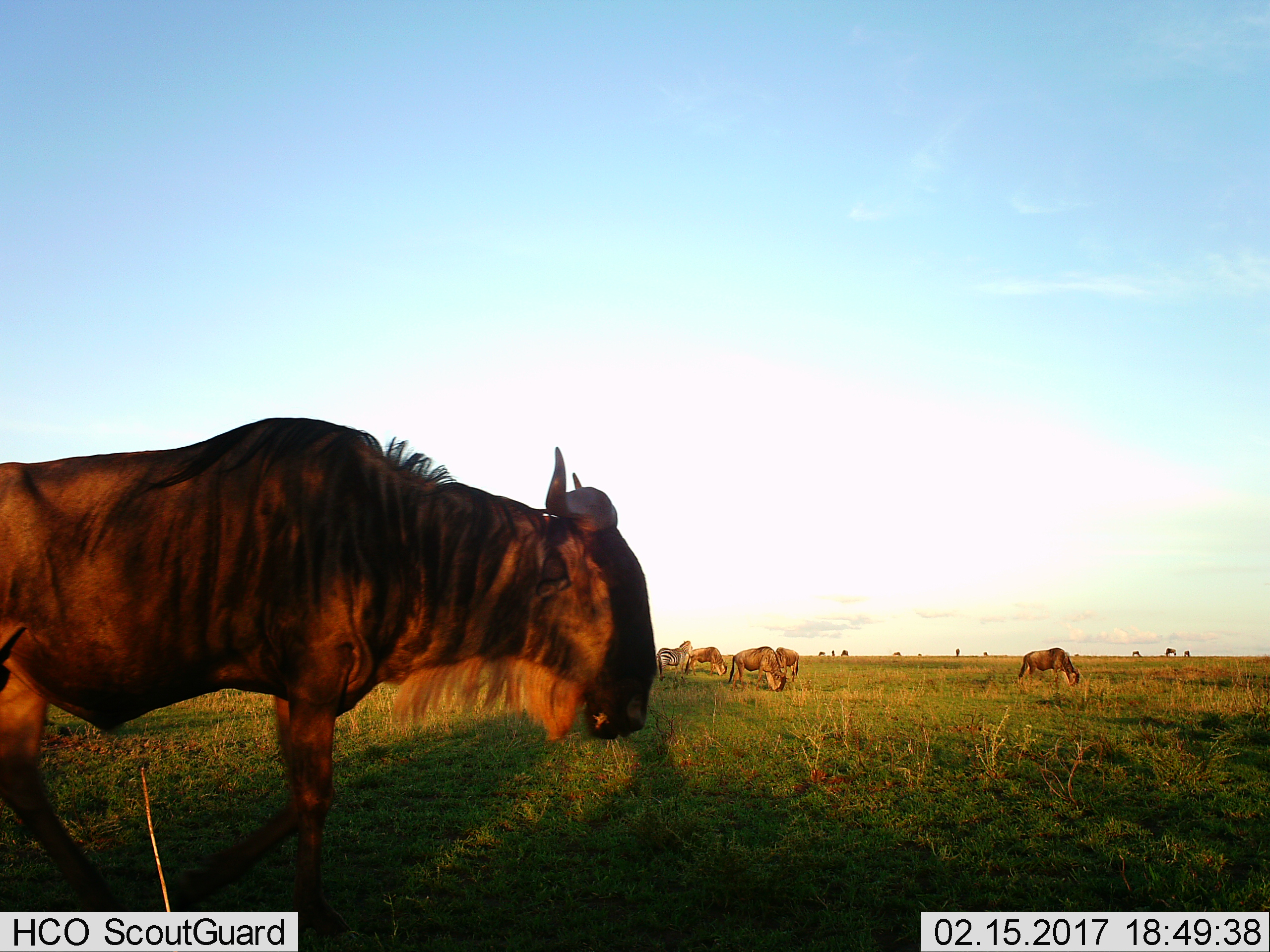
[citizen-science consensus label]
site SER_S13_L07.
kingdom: Animalia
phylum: Chordata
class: Mammalia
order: Artiodactyla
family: Bovidae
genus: Connochaetes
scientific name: Connochaetes taurinus taurinus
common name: blue wildebeest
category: wildebeestblue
Wildebeestblue (blue wildebeest) (Connochaetes taurinus taurinus), count 11-50. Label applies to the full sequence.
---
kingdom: Animalia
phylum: Chordata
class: Mammalia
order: Perissodactyla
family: Equidae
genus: Equus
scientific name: Equus quagga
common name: plains zebra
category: zebraplains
Zebraplains (plains zebra) (Equus quagga), count 1. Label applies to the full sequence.